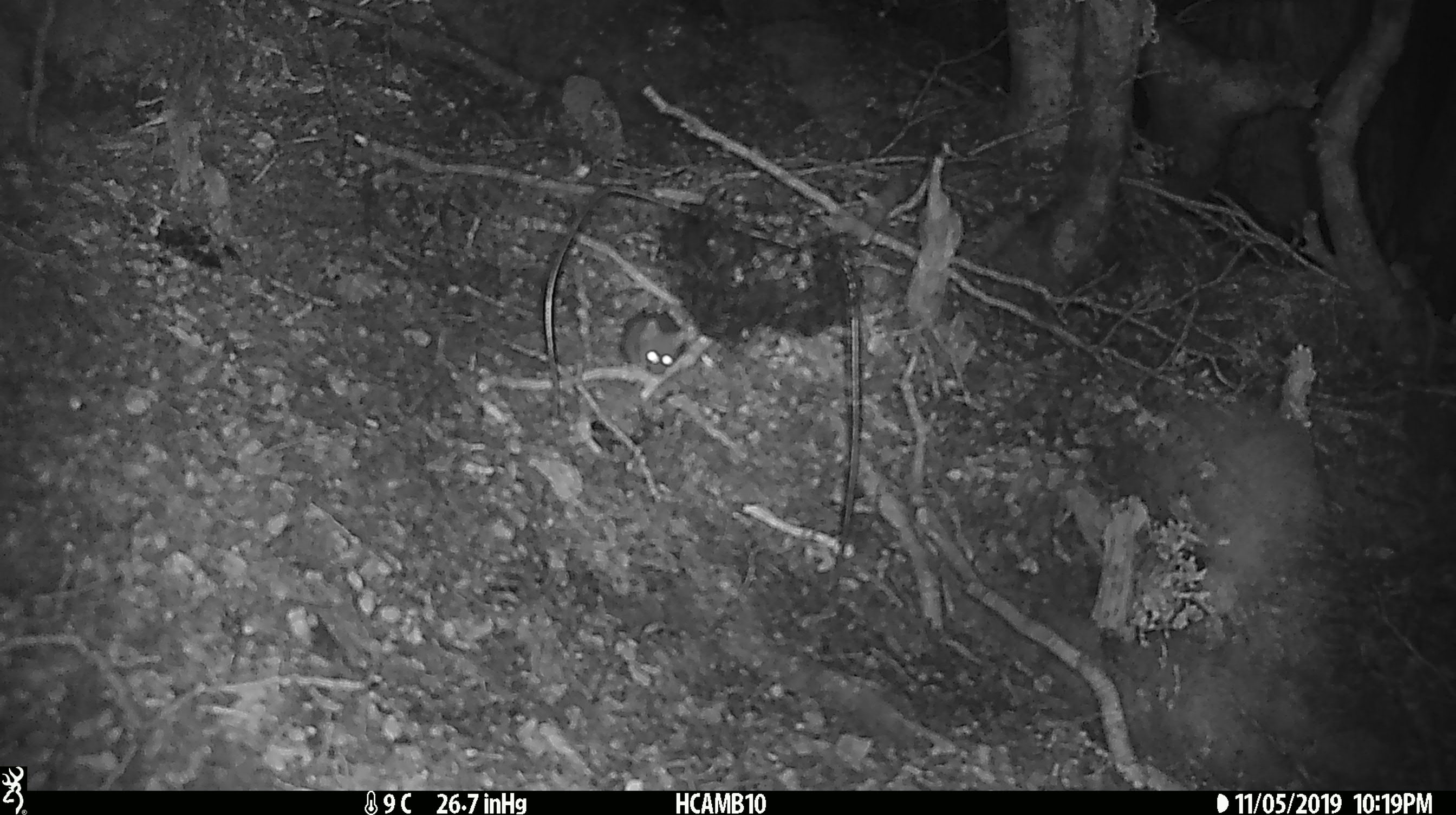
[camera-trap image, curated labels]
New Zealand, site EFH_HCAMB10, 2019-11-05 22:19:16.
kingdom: Animalia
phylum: Chordata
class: Mammalia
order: Rodentia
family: Muridae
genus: Mus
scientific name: Mus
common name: mouse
Mouse (Mus).